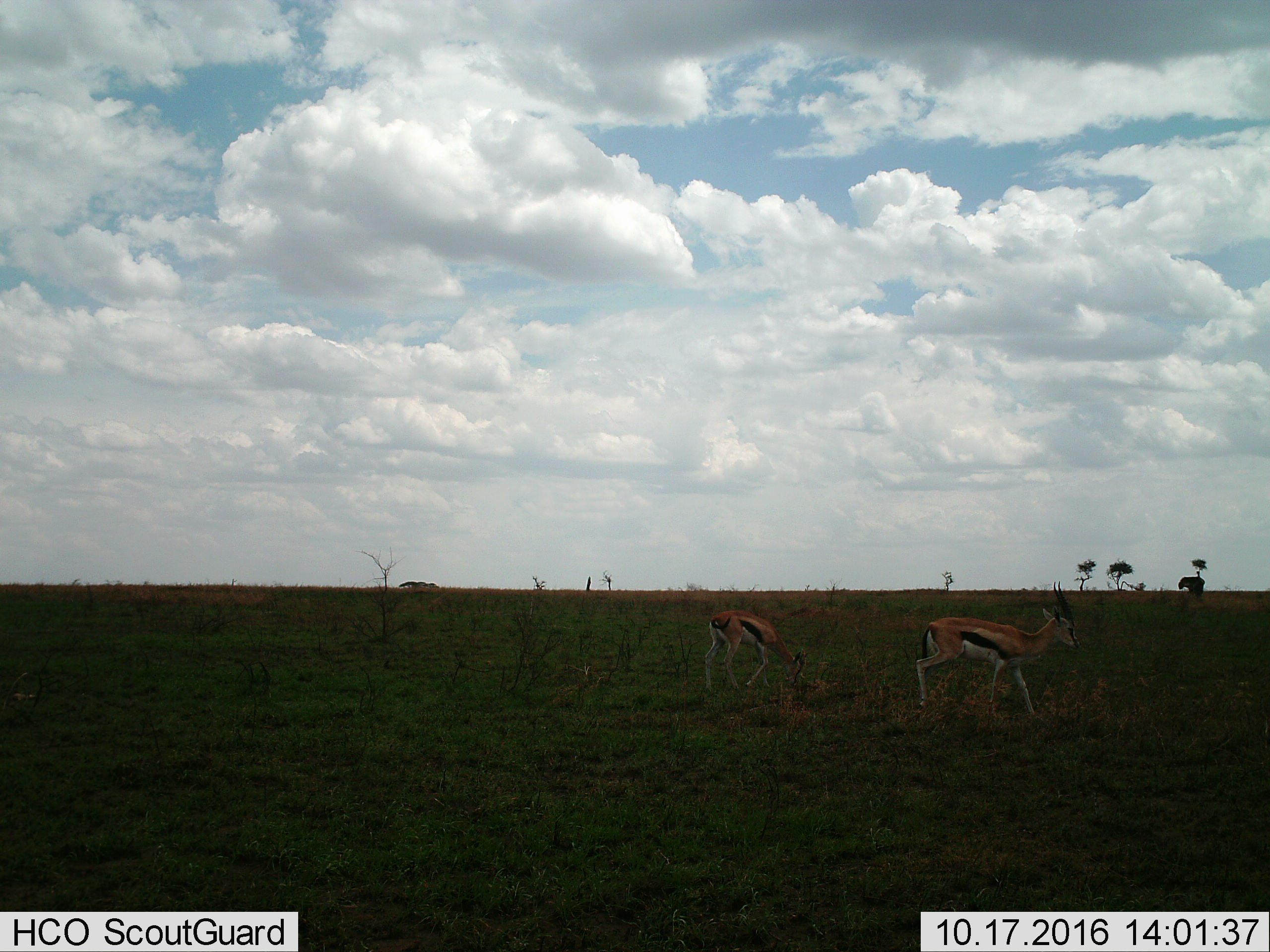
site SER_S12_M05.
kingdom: Animalia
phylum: Chordata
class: Mammalia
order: Artiodactyla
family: Bovidae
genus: Eudorcas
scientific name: Eudorcas thomsonii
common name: thomson's gazelle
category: gazellethomsons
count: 2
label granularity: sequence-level